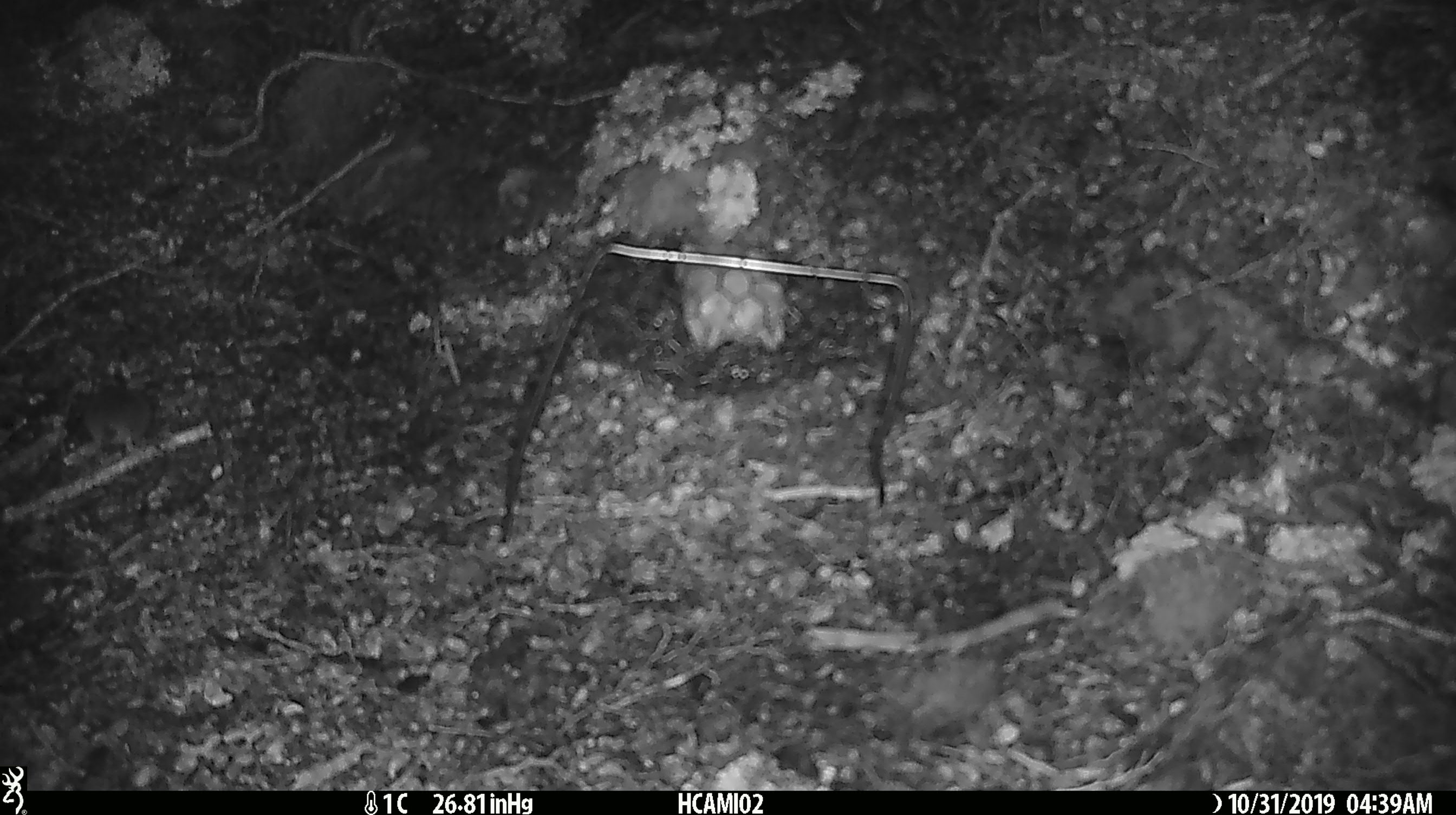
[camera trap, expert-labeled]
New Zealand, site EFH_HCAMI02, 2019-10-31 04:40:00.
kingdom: Animalia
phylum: Chordata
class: Mammalia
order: Rodentia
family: Muridae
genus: Mus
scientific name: Mus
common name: mouse